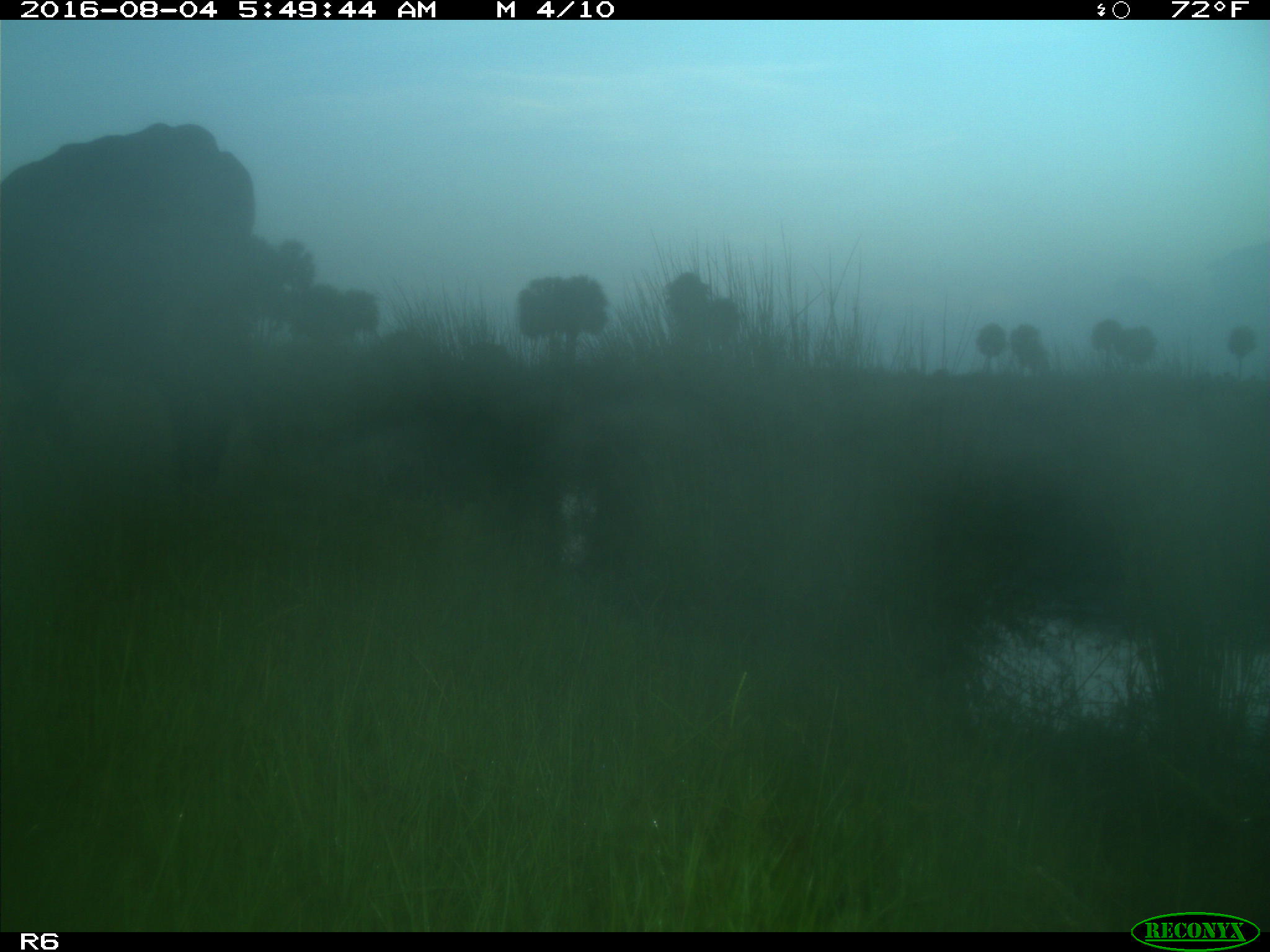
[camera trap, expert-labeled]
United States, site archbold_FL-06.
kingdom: Animalia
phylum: Chordata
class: Mammalia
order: Artiodactyla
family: Bovidae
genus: Bos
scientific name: Bos taurus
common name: domestic cow